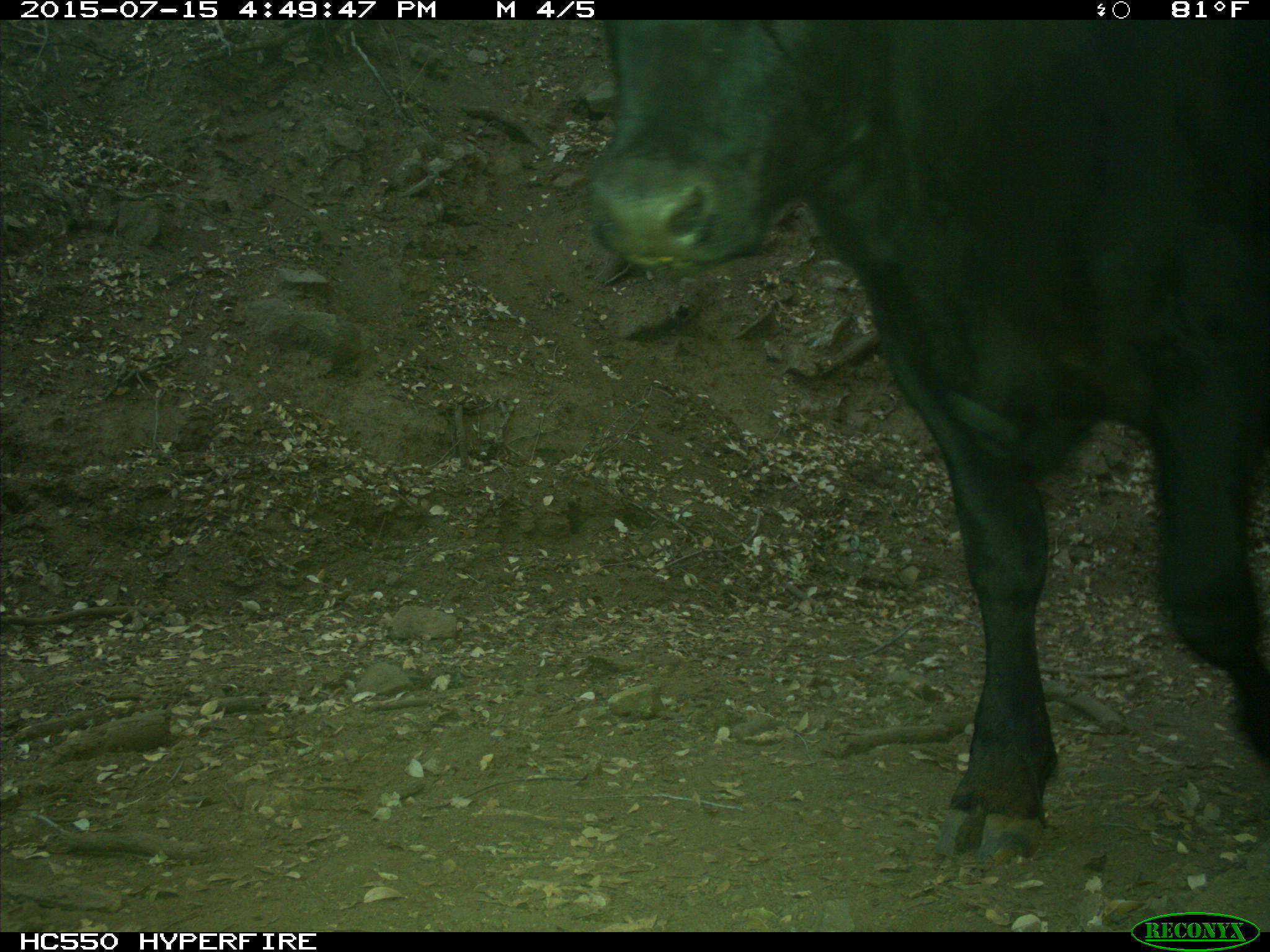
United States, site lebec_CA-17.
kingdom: Animalia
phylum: Chordata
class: Mammalia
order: Artiodactyla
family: Bovidae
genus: Bos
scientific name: Bos taurus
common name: domestic cow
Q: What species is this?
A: Bos taurus (domestic cow).